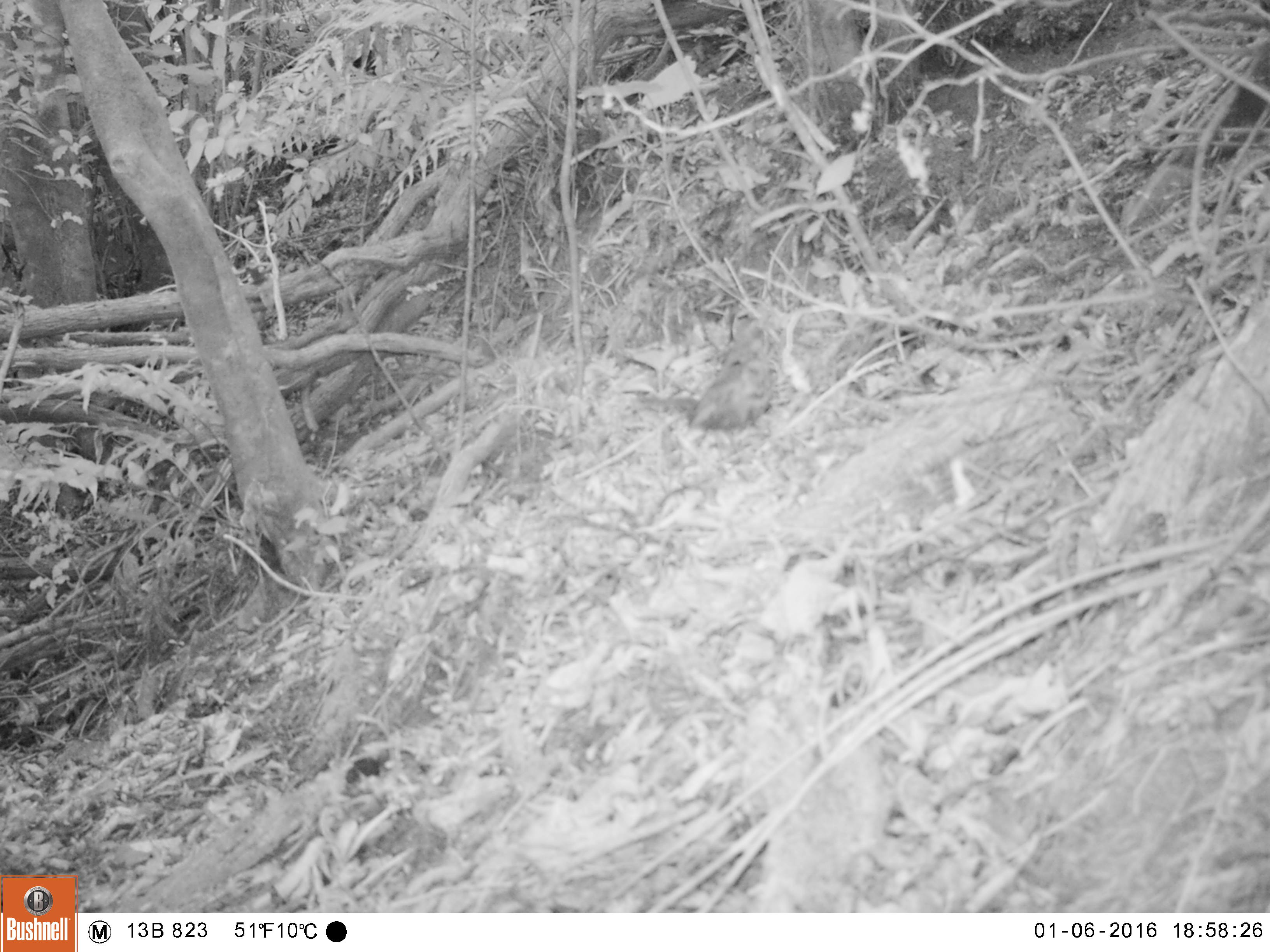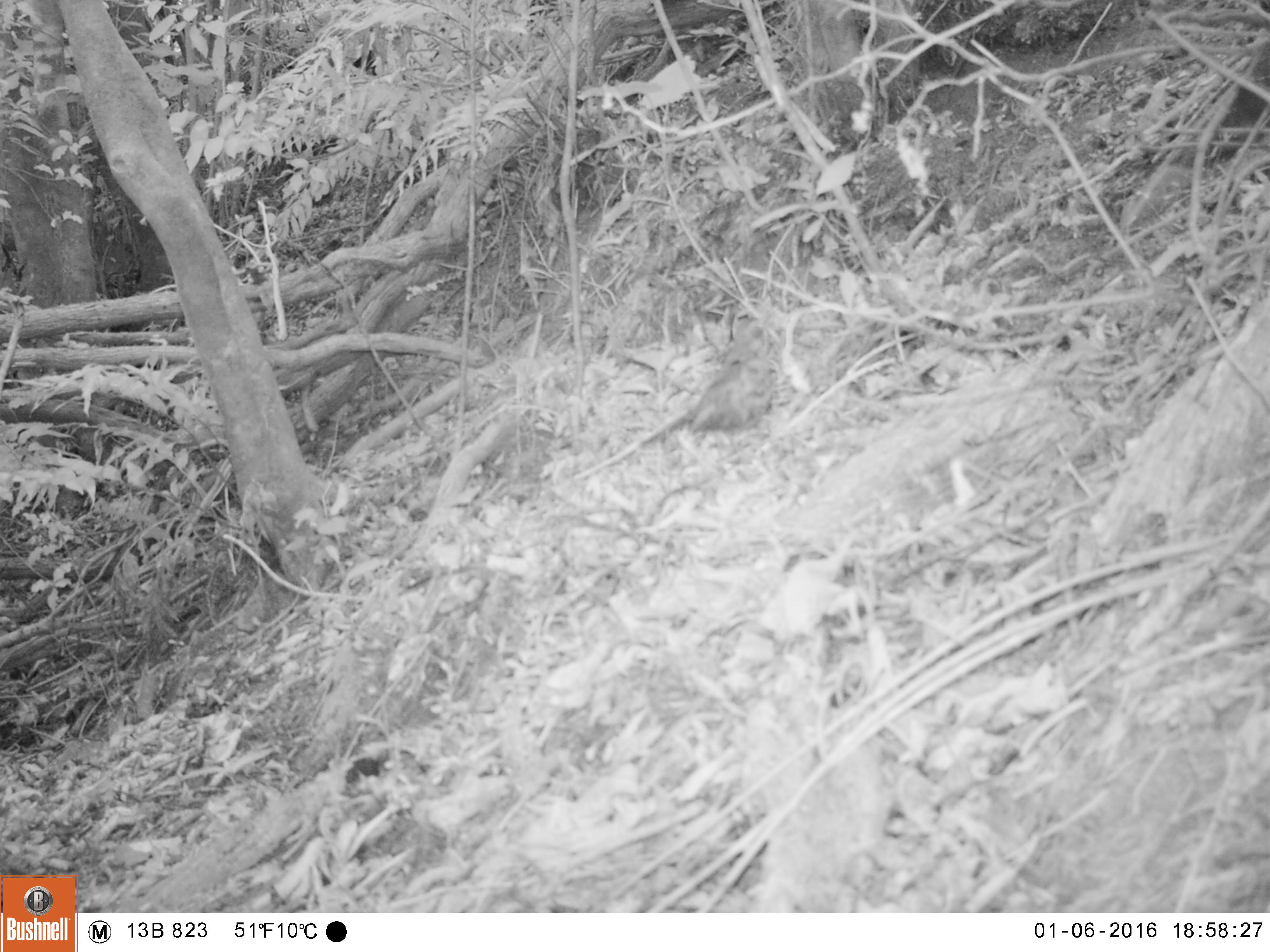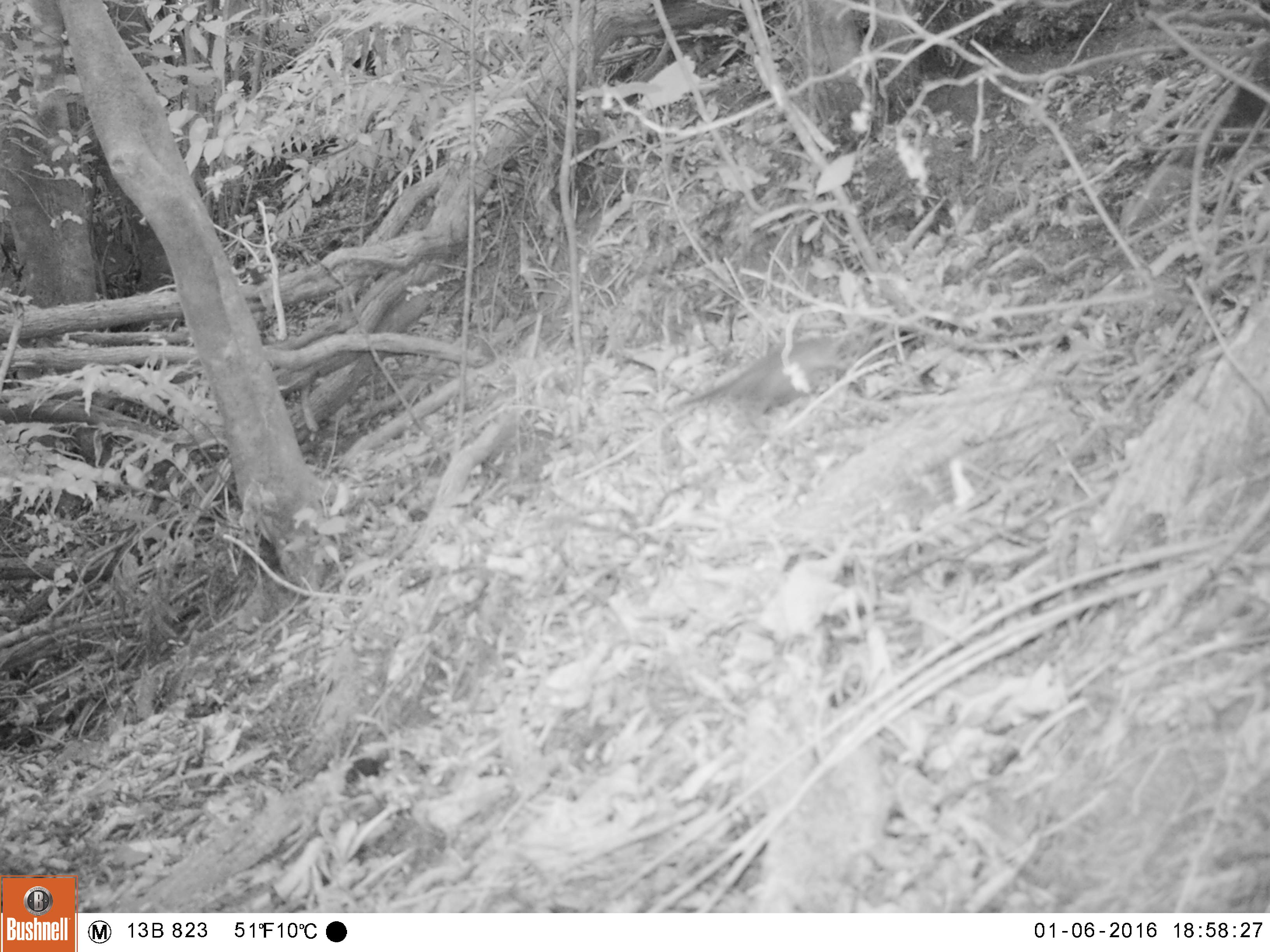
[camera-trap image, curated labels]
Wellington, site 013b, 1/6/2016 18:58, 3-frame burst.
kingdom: Animalia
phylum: Chordata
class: Aves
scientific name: Aves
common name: bird